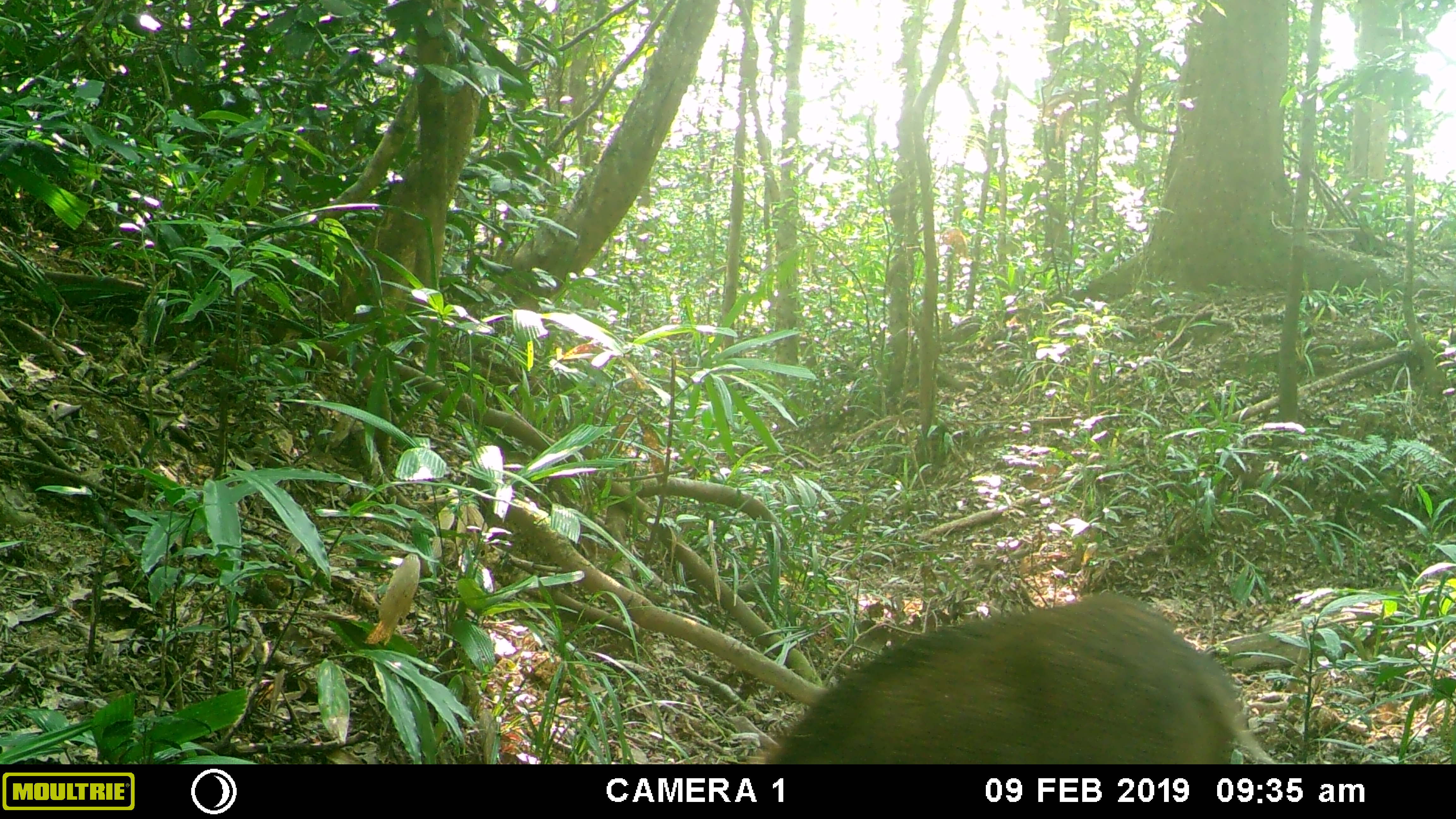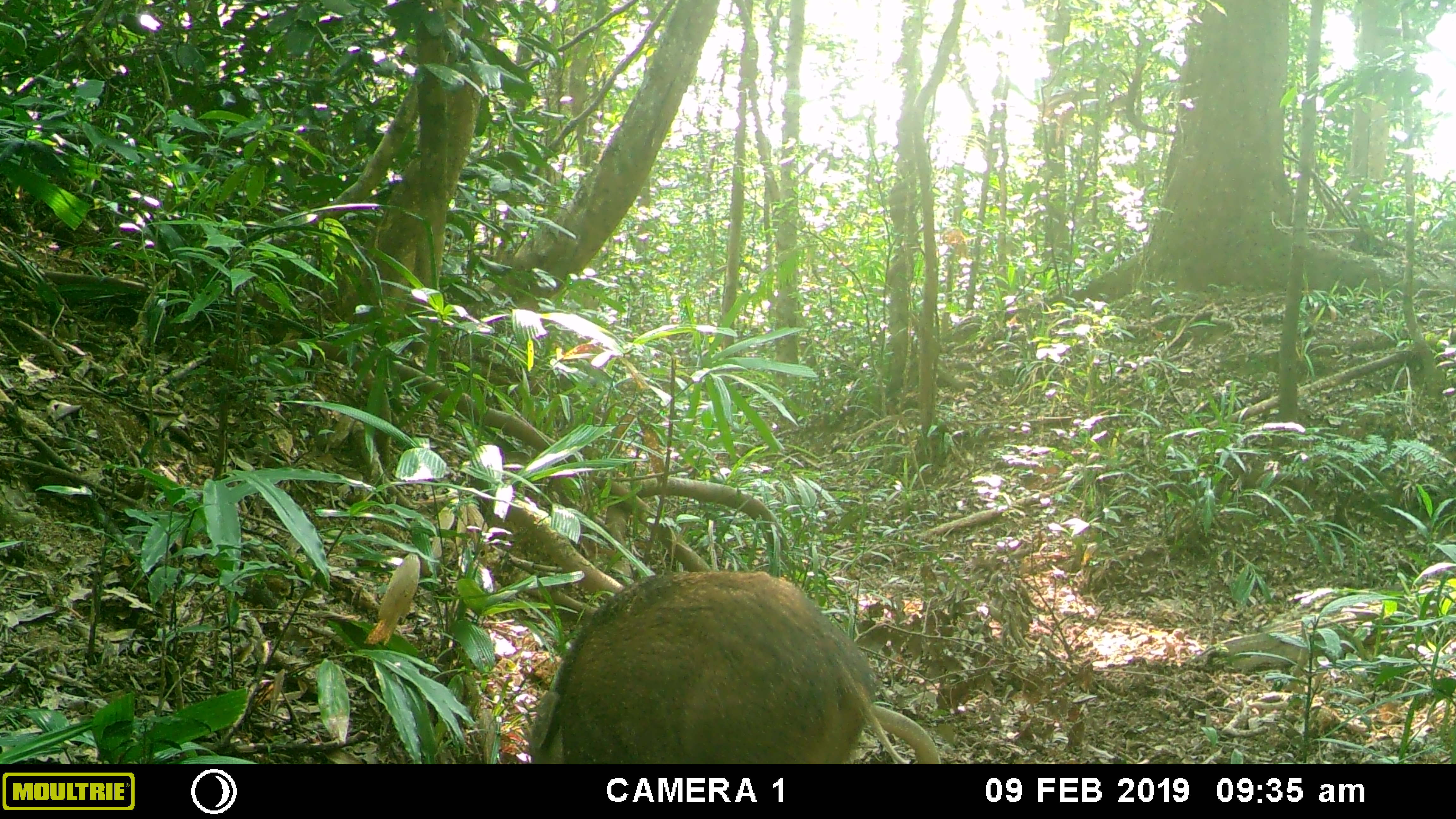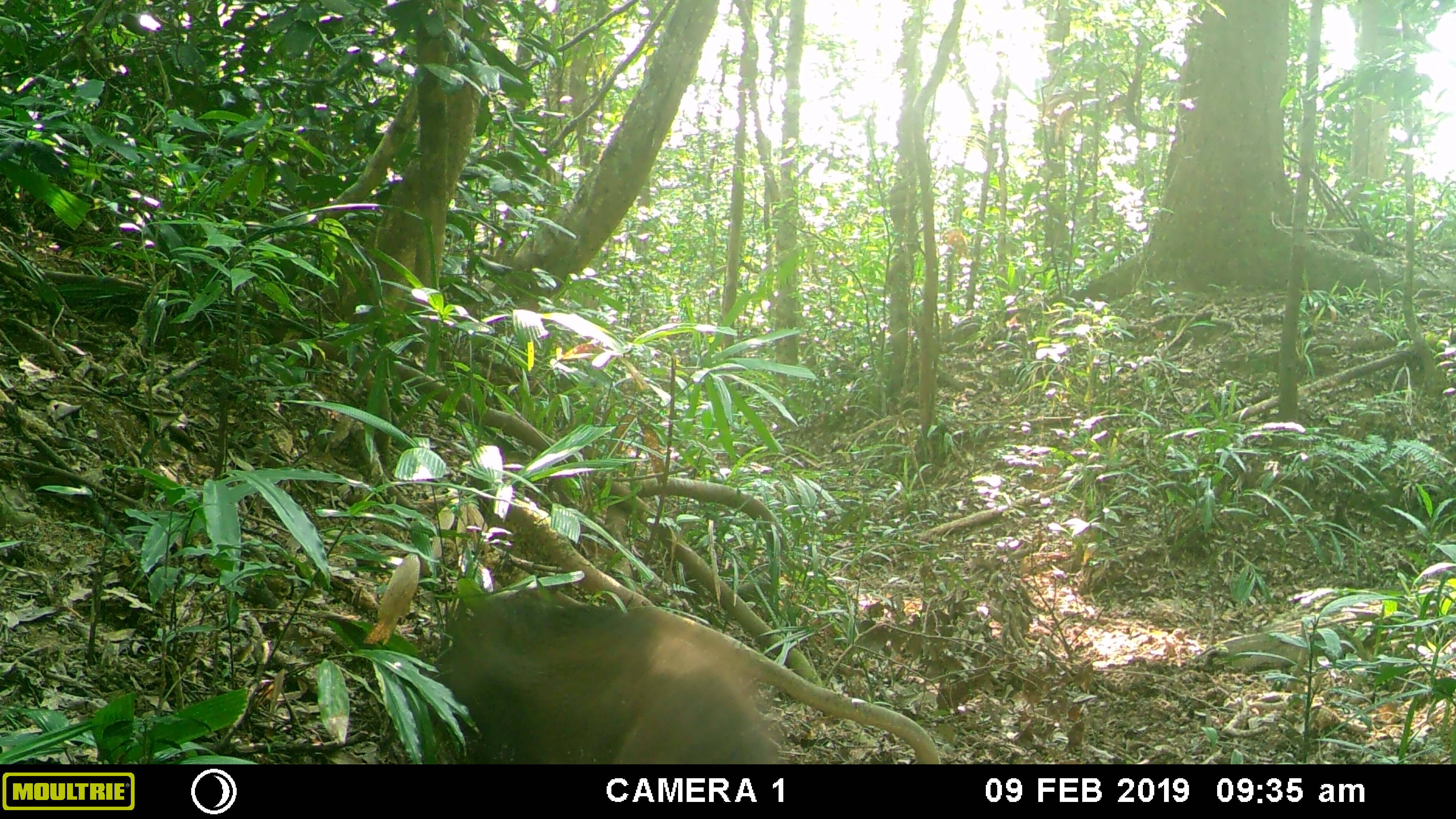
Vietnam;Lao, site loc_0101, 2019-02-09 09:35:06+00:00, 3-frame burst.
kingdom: Animalia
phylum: Chordata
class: Mammalia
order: Artiodactyla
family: Suidae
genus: Sus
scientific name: Sus scrofa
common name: eurasian wild pig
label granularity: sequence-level